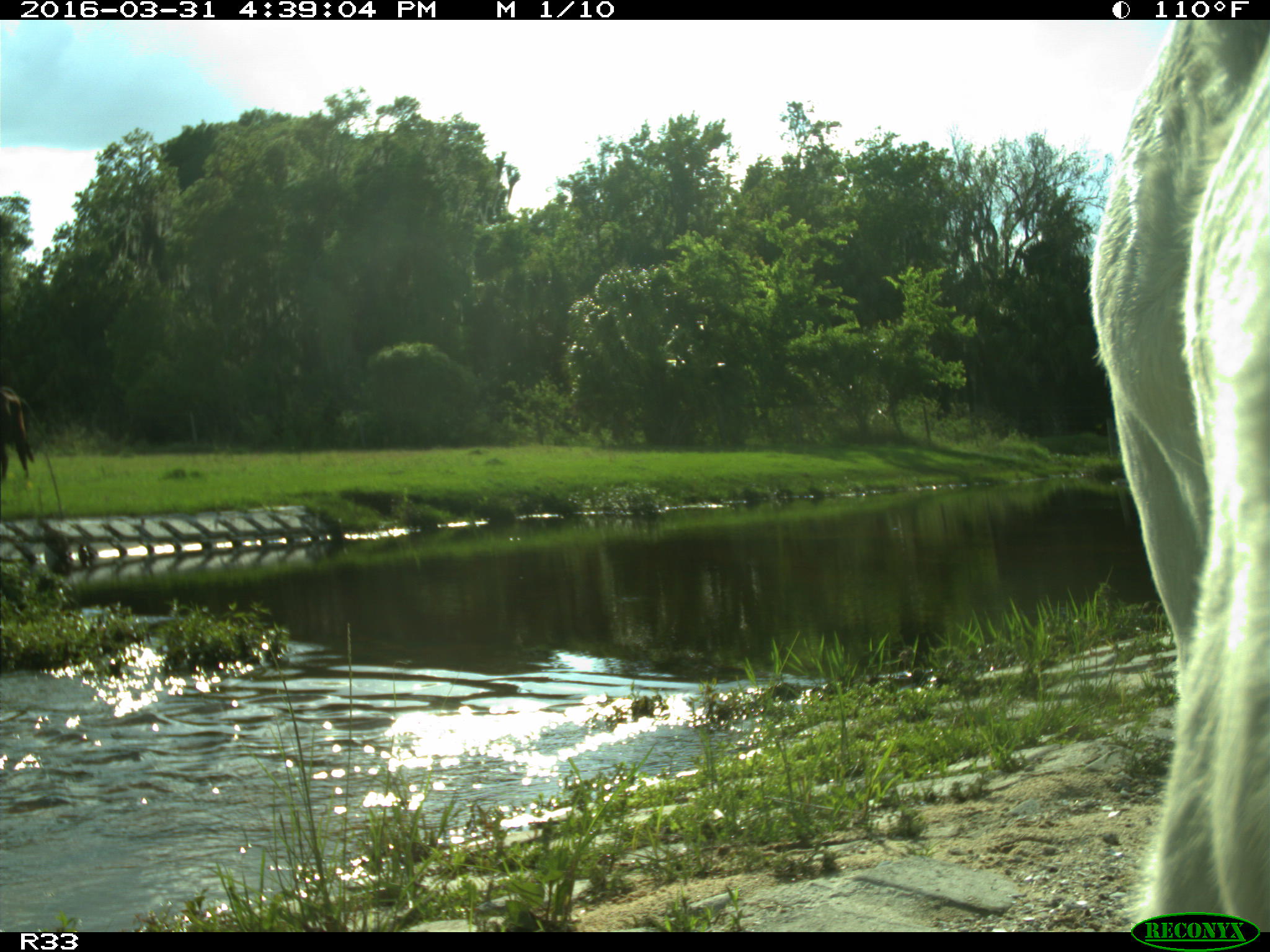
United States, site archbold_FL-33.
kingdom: Animalia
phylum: Chordata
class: Mammalia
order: Artiodactyla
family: Bovidae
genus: Bos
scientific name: Bos taurus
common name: domestic cow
Bos taurus (domestic cow).